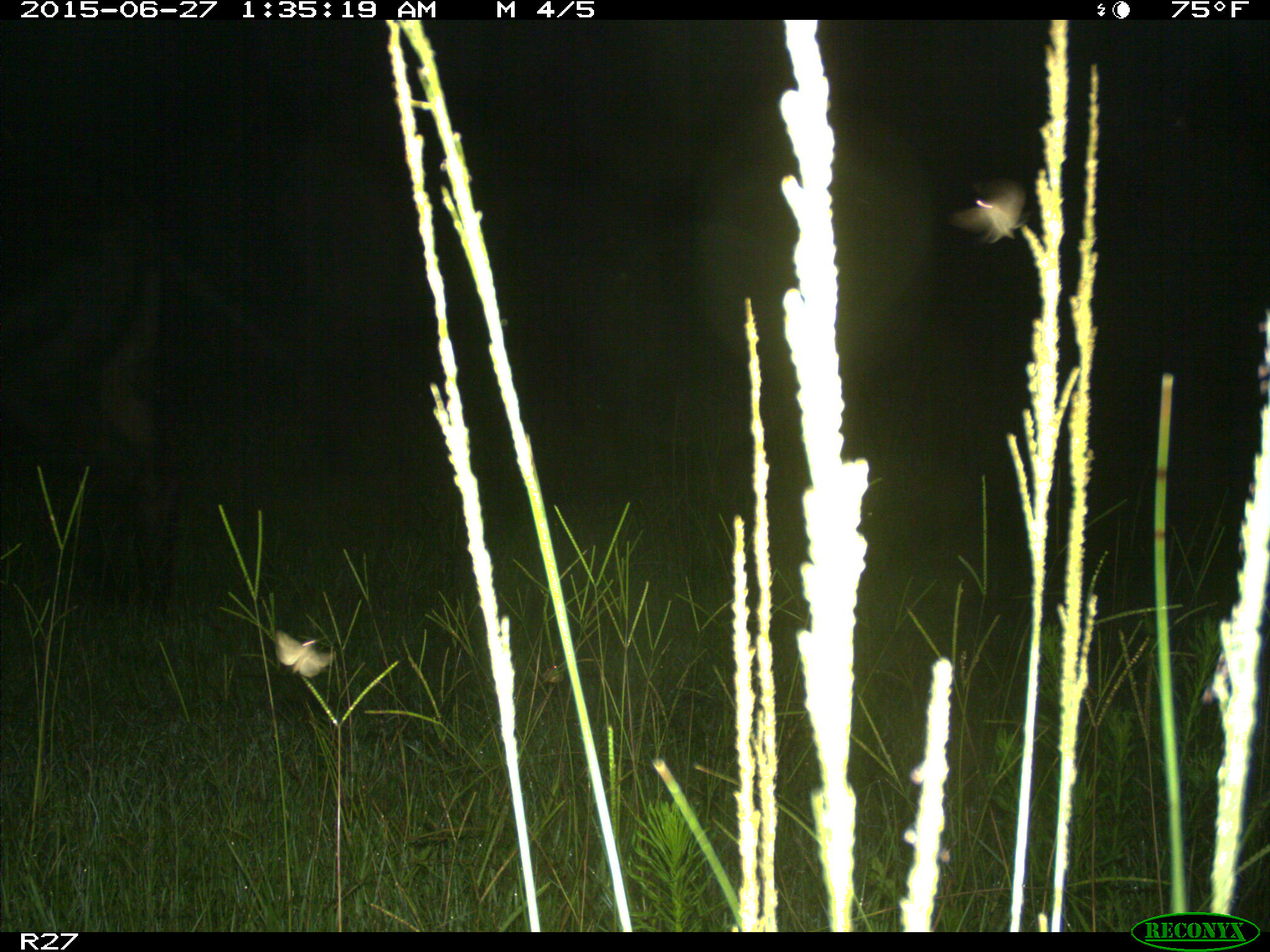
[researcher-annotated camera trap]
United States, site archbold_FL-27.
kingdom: Animalia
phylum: Chordata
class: Mammalia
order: Artiodactyla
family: Bovidae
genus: Bos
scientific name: Bos taurus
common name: domestic cow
Bos taurus (domestic cow).